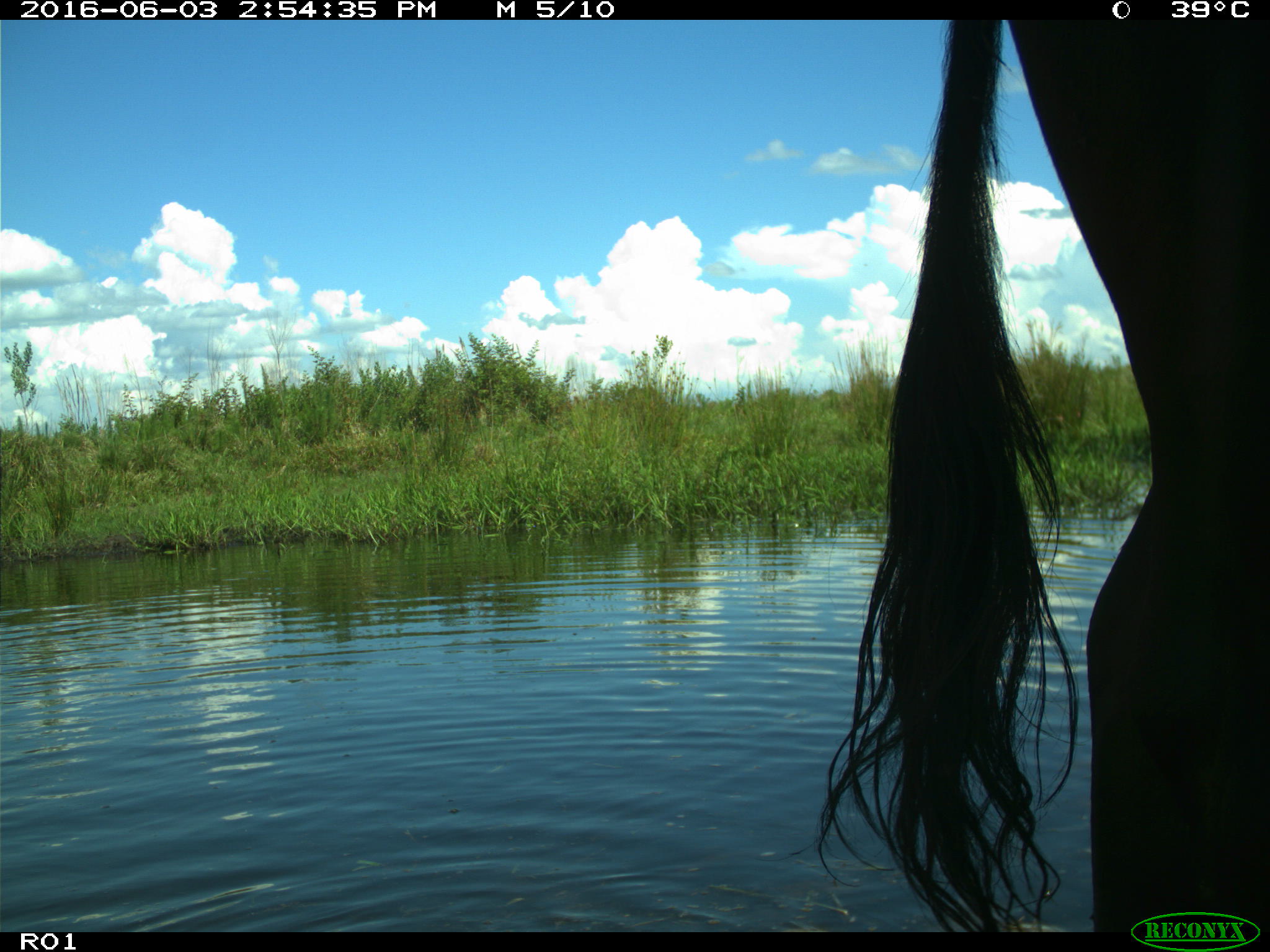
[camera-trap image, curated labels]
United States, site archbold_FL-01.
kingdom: Animalia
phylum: Chordata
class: Mammalia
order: Artiodactyla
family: Bovidae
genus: Bos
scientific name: Bos taurus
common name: domestic cow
Bos taurus (domestic cow).